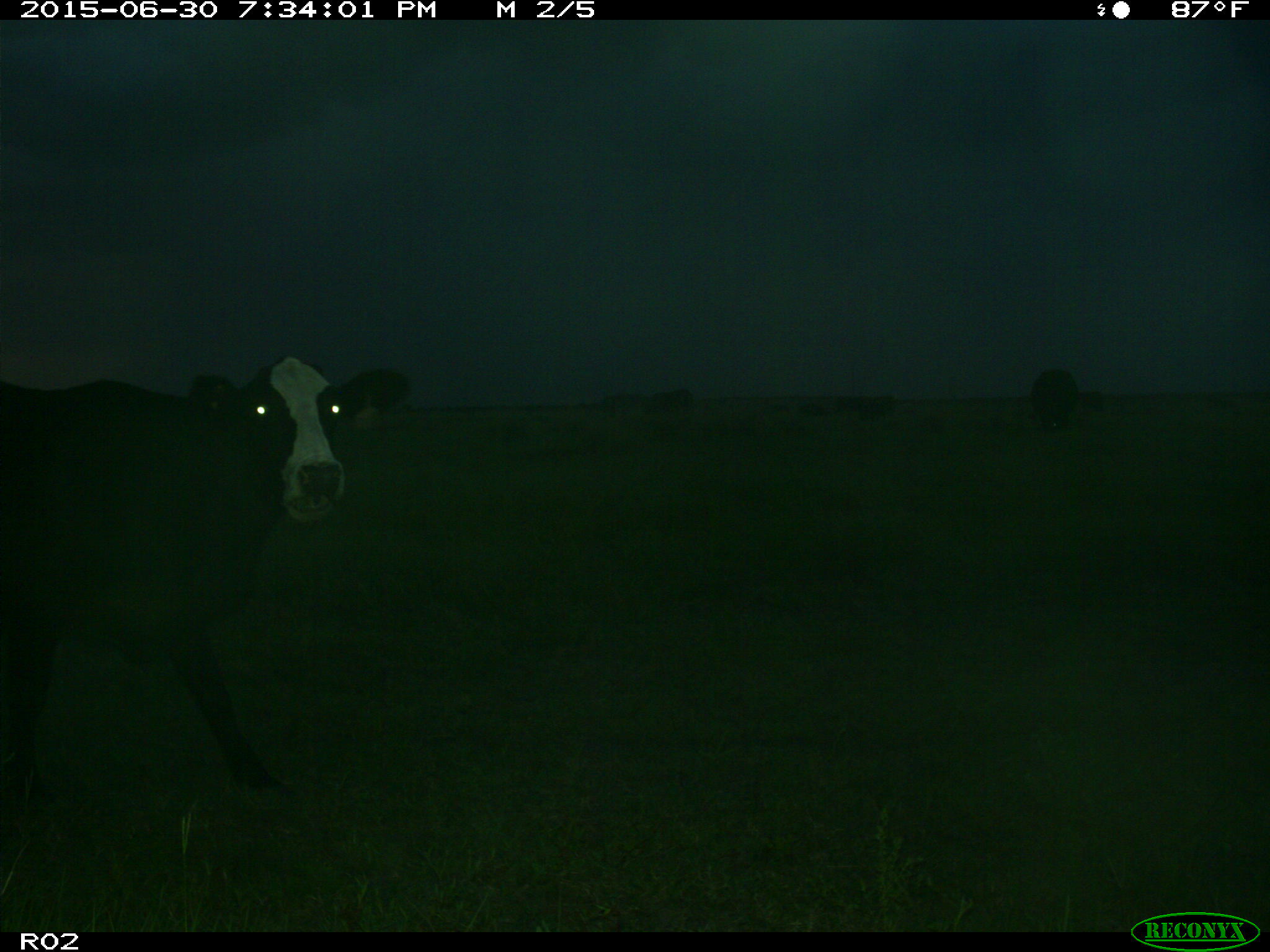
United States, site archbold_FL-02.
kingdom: Animalia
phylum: Chordata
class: Mammalia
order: Artiodactyla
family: Bovidae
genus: Bos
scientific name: Bos taurus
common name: domestic cow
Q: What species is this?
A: Bos taurus (domestic cow).